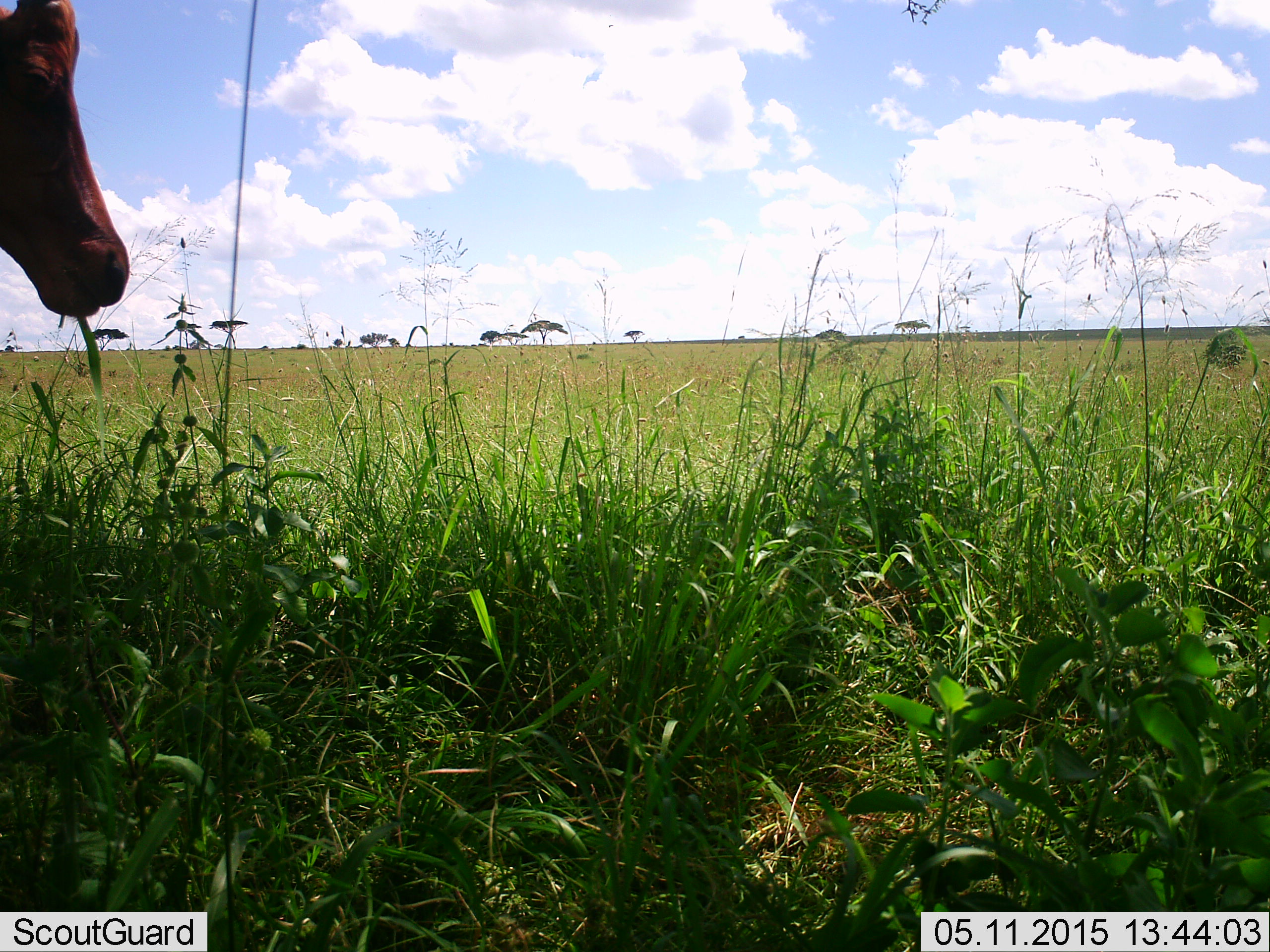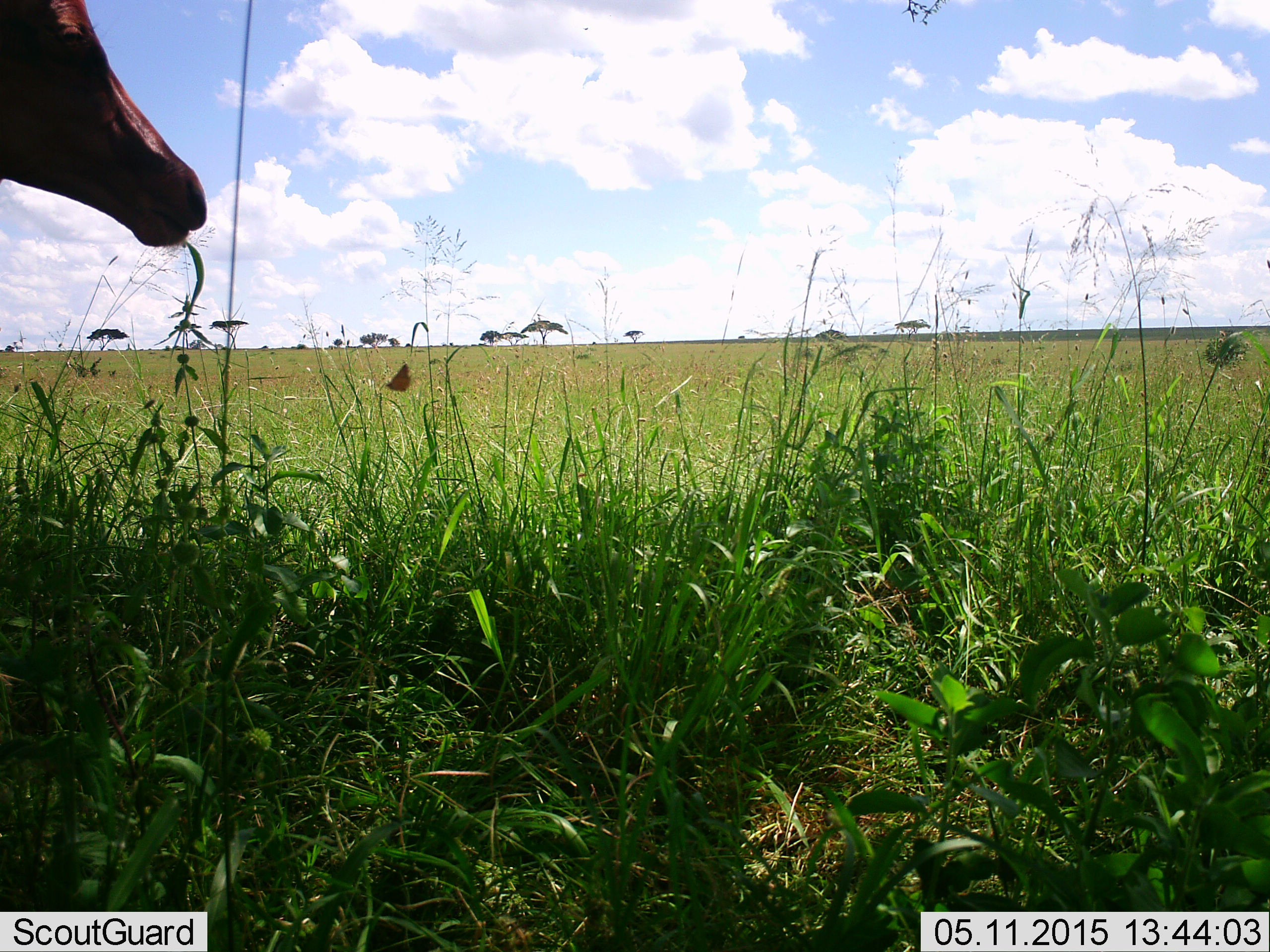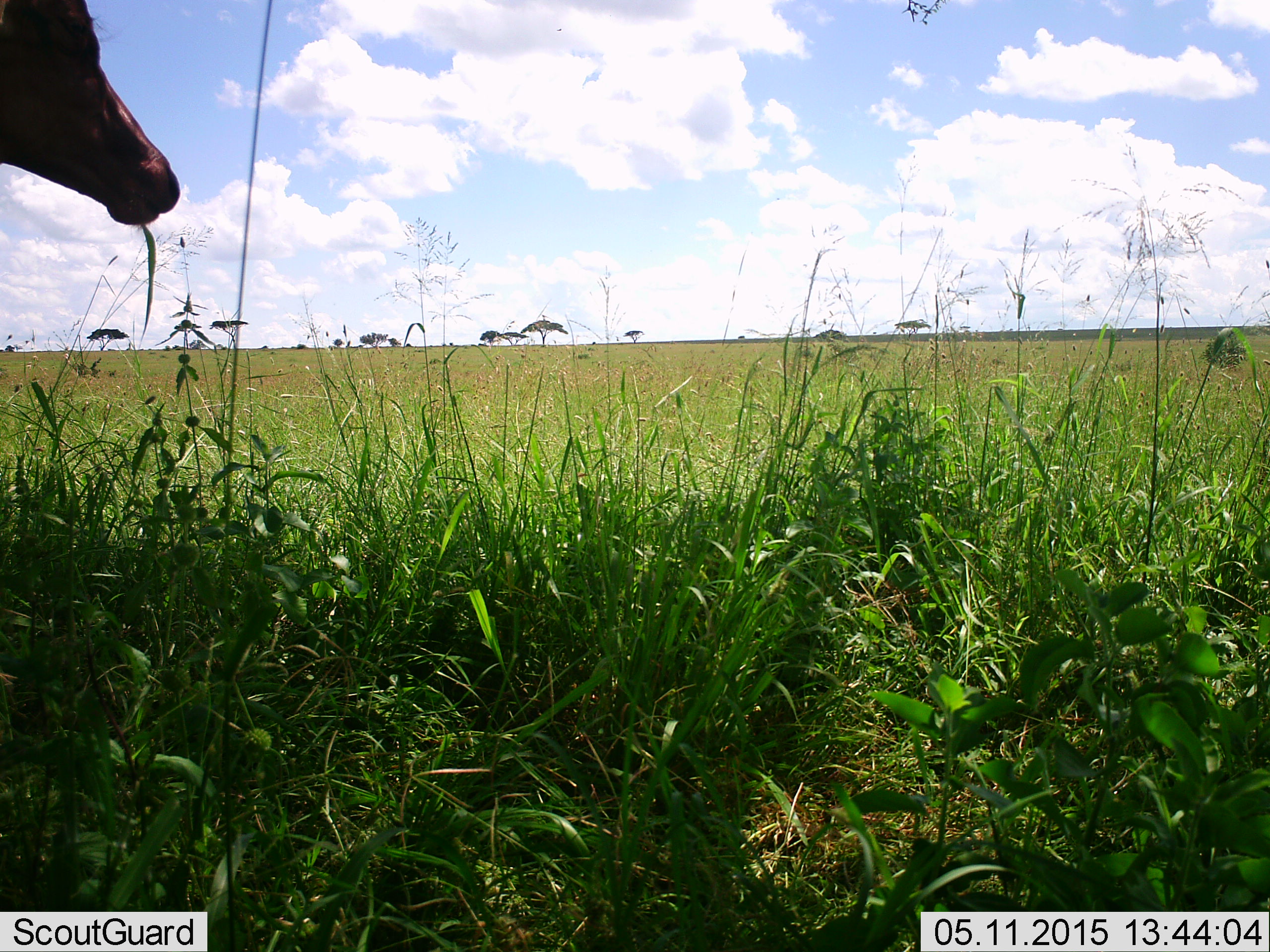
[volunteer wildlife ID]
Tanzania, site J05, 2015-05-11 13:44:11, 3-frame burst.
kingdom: Animalia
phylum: Chordata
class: Mammalia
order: Artiodactyla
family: Bovidae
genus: Damaliscus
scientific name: Damaliscus lunatus jimela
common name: topi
Topi (Damaliscus lunatus jimela), count 1. Behavior (volunteer vote fractions): standing 50%, resting 0%, moving 0%, interacting 0%. Young present (vote fraction): 0%. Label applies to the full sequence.